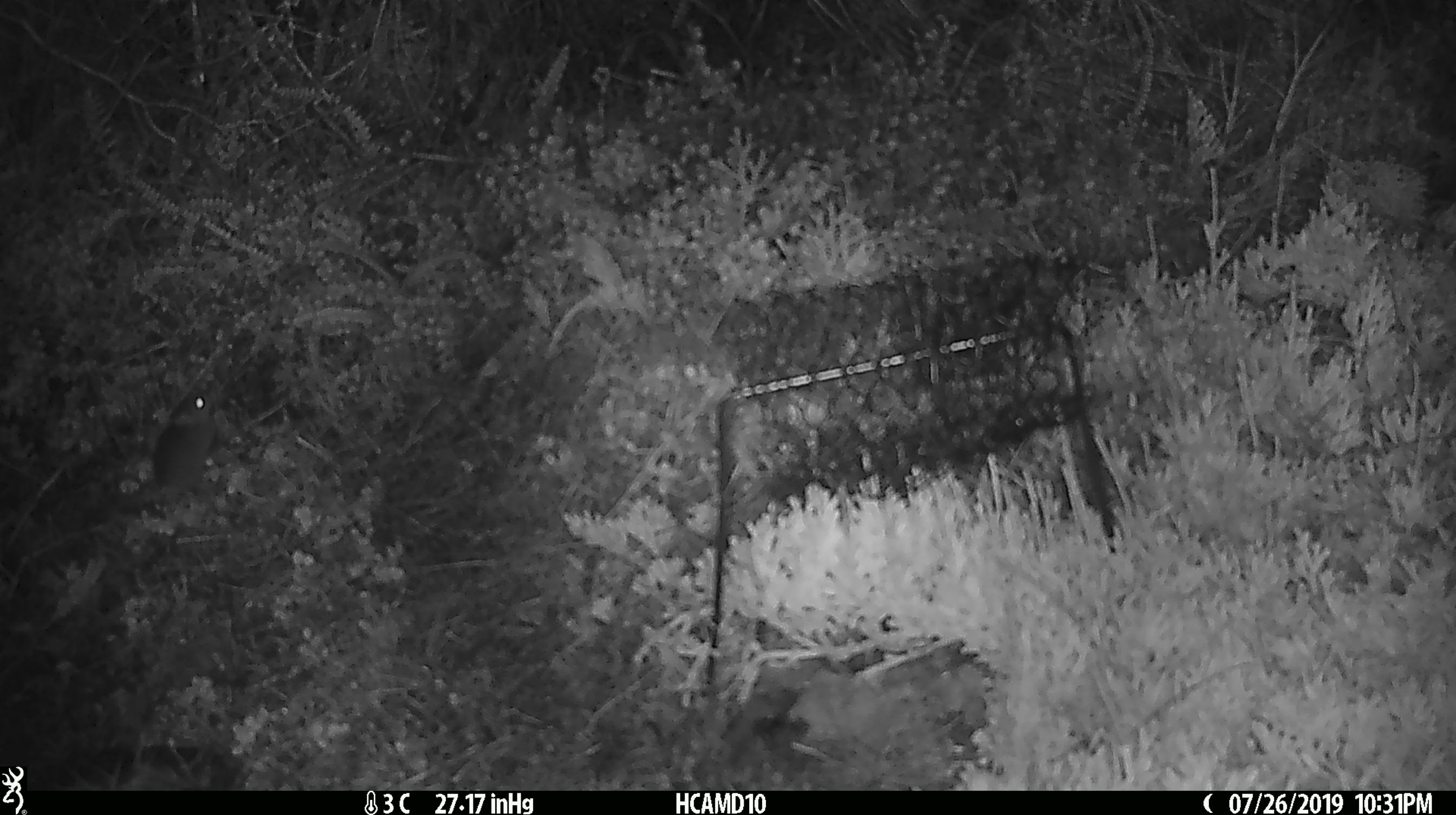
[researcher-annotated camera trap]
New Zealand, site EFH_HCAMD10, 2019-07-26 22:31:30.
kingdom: Animalia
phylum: Chordata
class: Mammalia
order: Rodentia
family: Muridae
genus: Mus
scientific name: Mus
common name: mouse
Mouse (Mus).